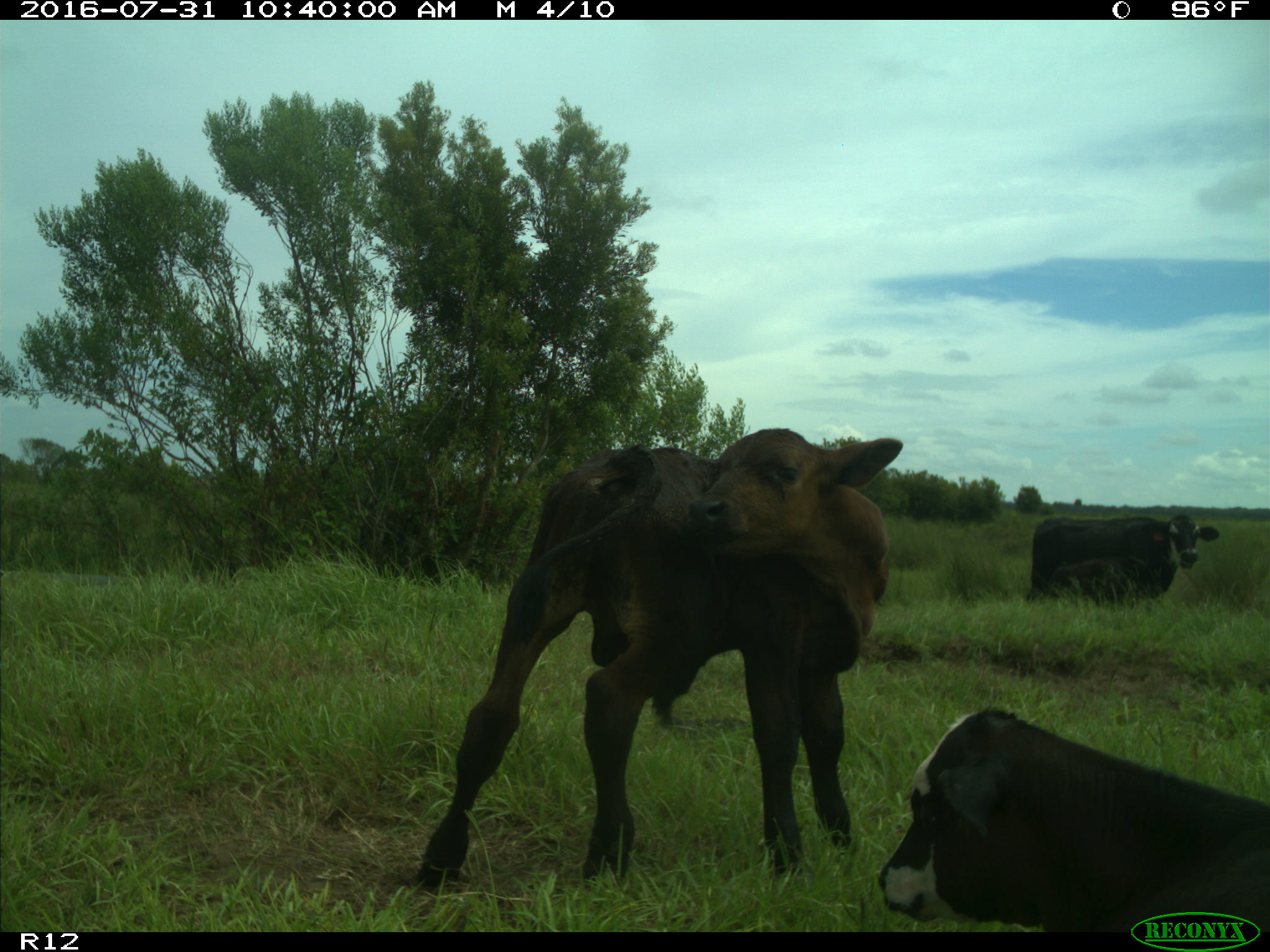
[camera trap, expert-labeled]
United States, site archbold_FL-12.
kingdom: Animalia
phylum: Chordata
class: Mammalia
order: Artiodactyla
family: Bovidae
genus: Bos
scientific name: Bos taurus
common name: domestic cow